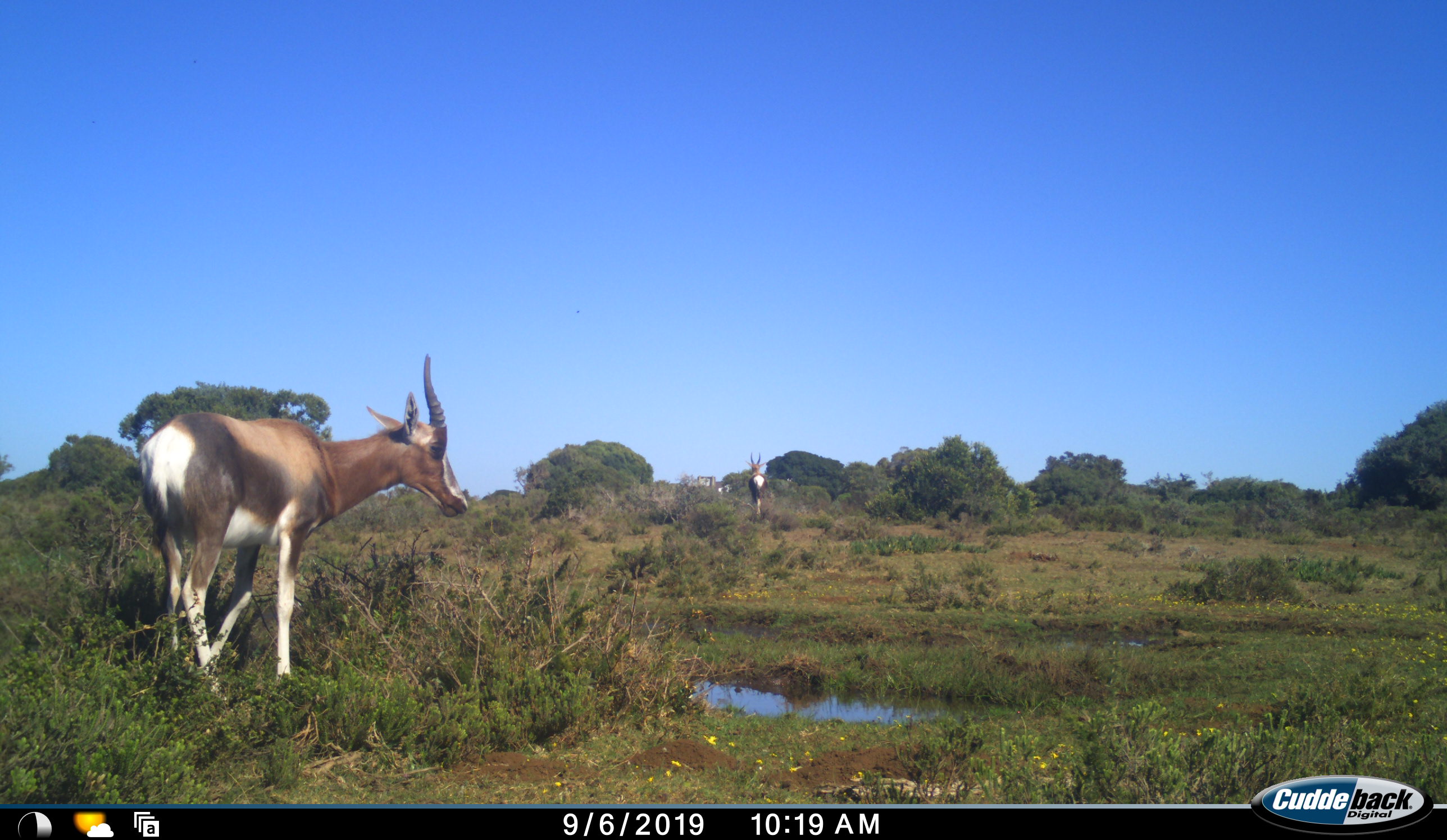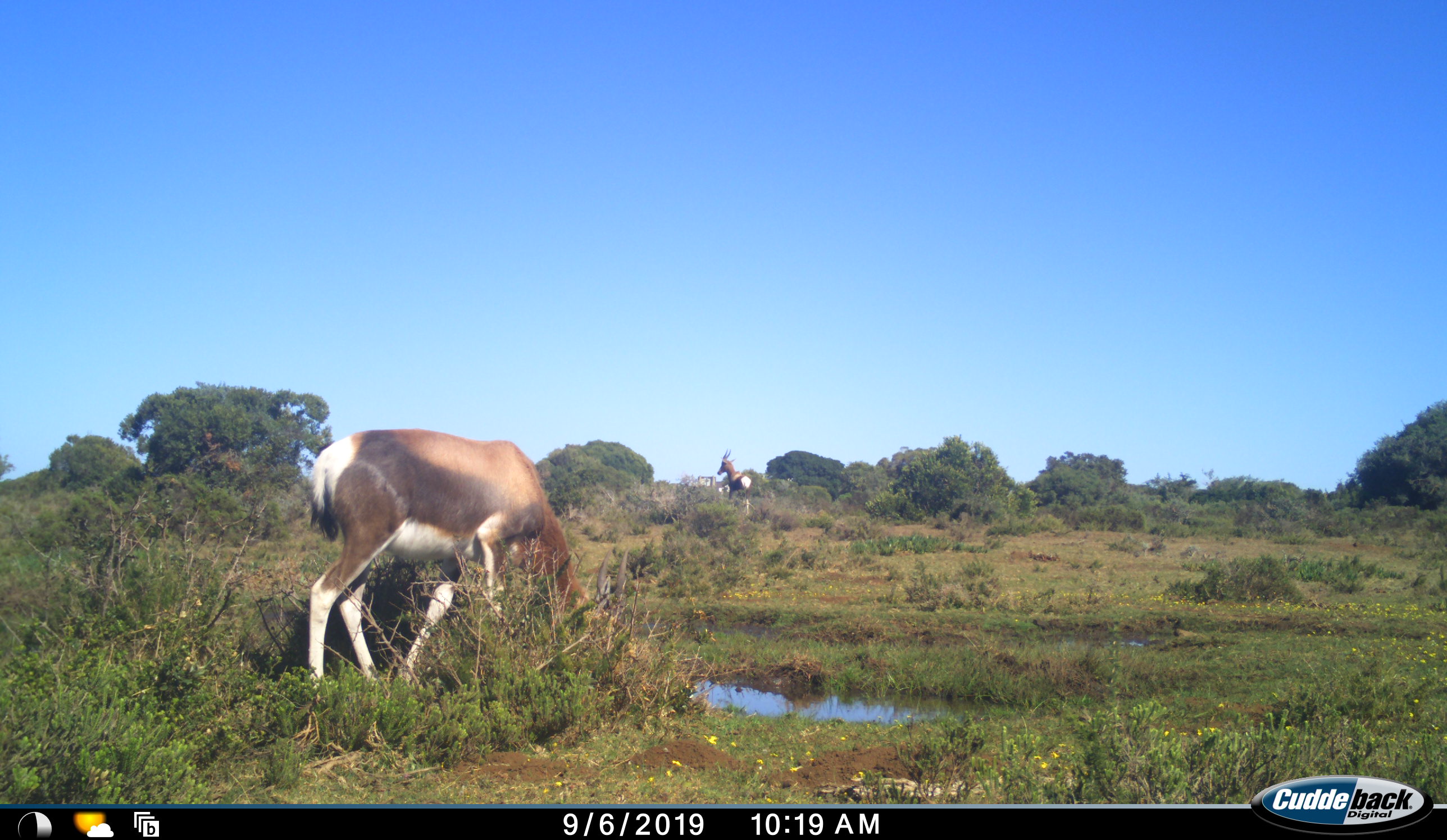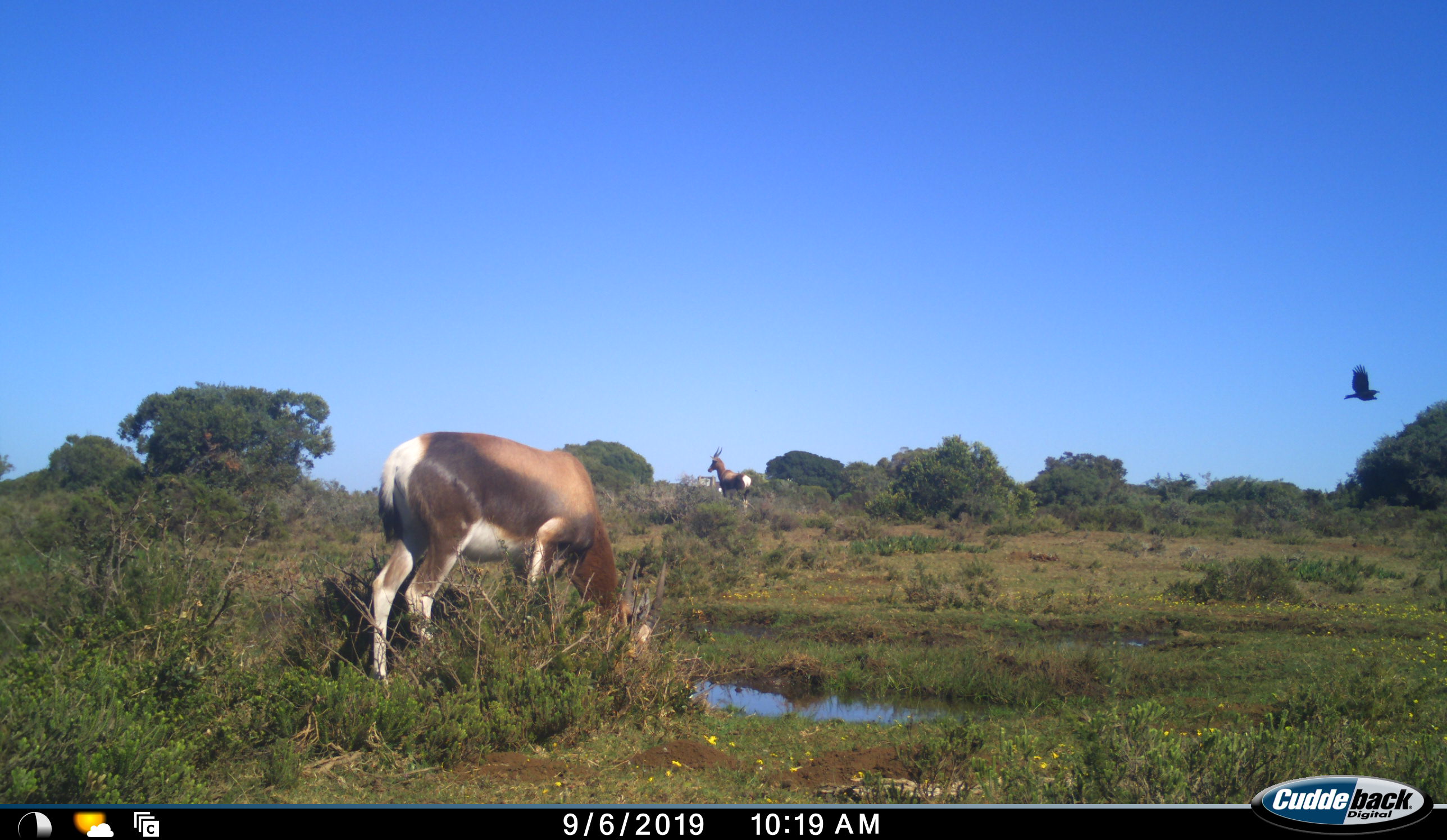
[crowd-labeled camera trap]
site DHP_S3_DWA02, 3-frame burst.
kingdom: Animalia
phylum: Chordata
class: Mammalia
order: Artiodactyla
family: Bovidae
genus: Damaliscus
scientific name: Damaliscus pygargus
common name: bontebok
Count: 2.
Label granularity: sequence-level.